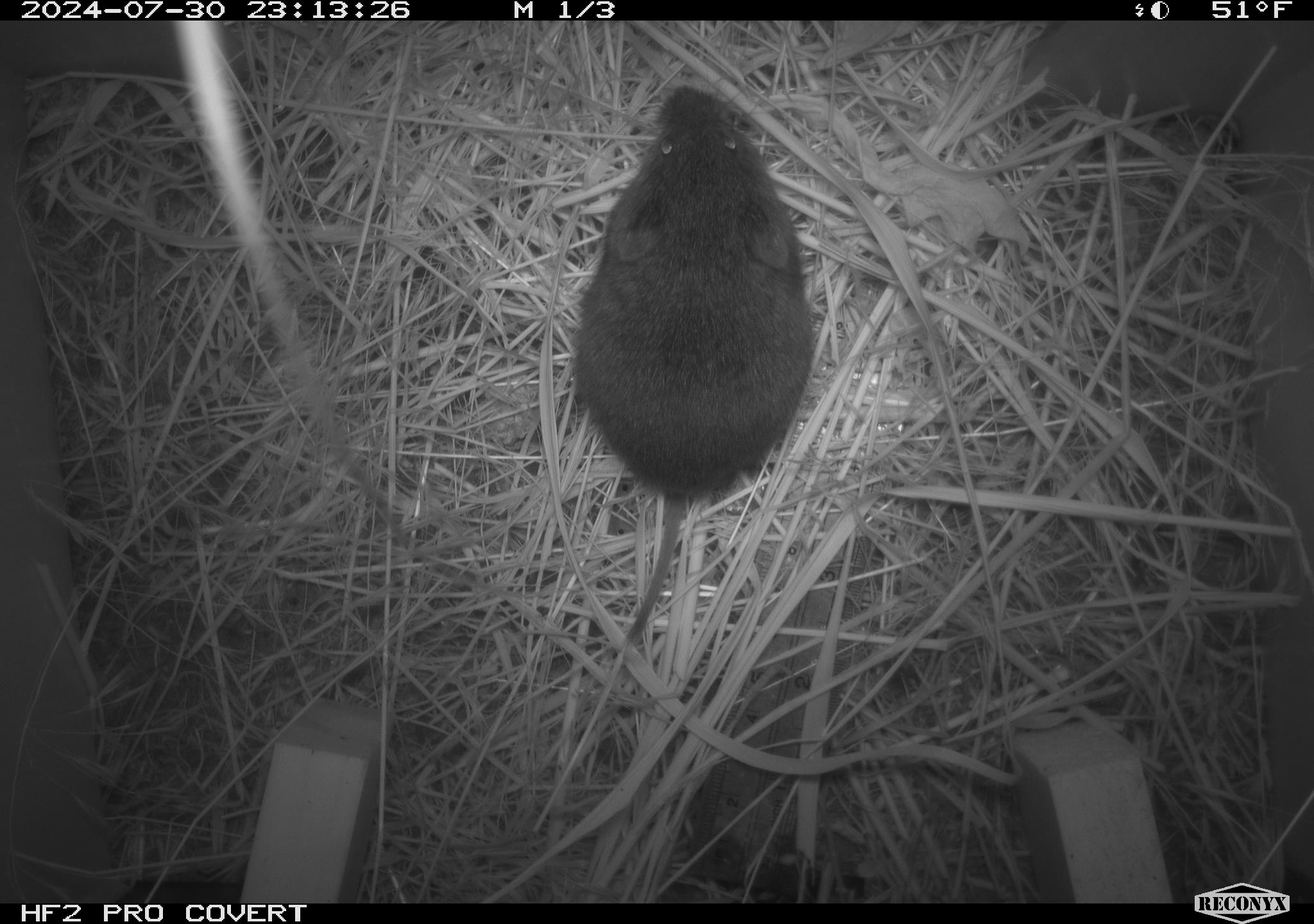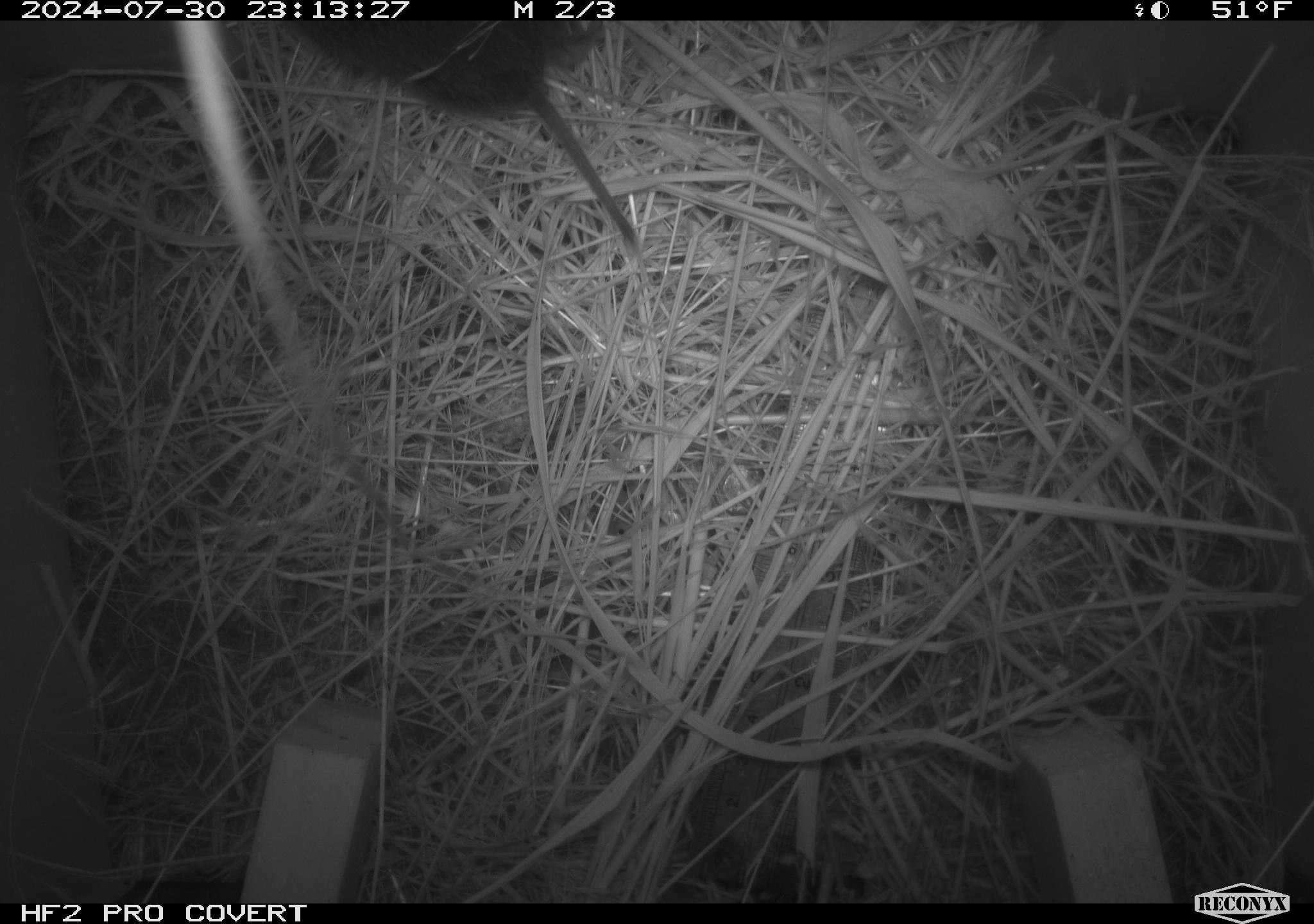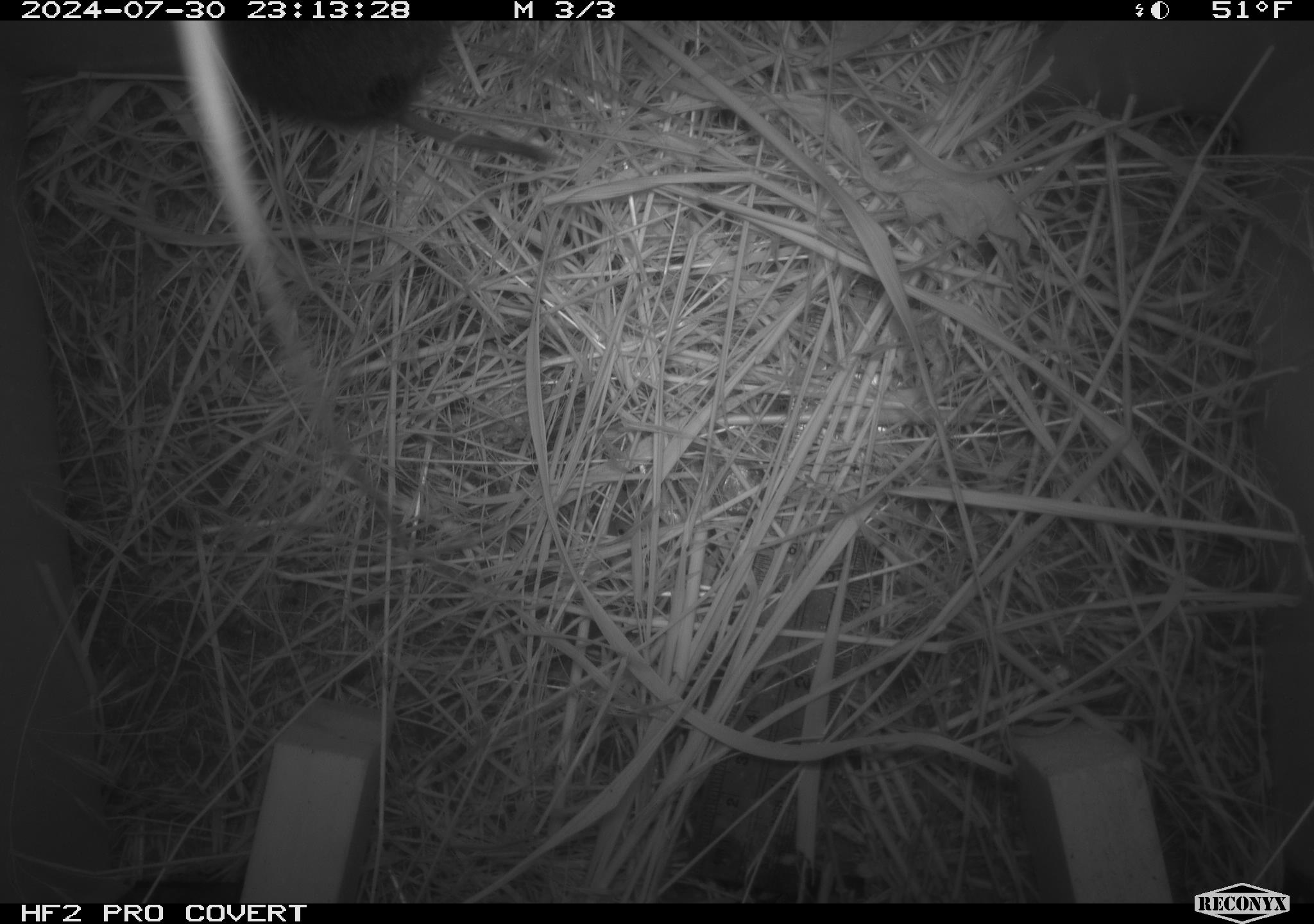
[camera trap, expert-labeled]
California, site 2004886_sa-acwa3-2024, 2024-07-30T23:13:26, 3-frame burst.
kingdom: Animalia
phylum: Chordata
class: Mammalia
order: Rodentia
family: Cricetidae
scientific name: Arvicolinae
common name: voles, lemmings, and muskrats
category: arvicolinae subfamily